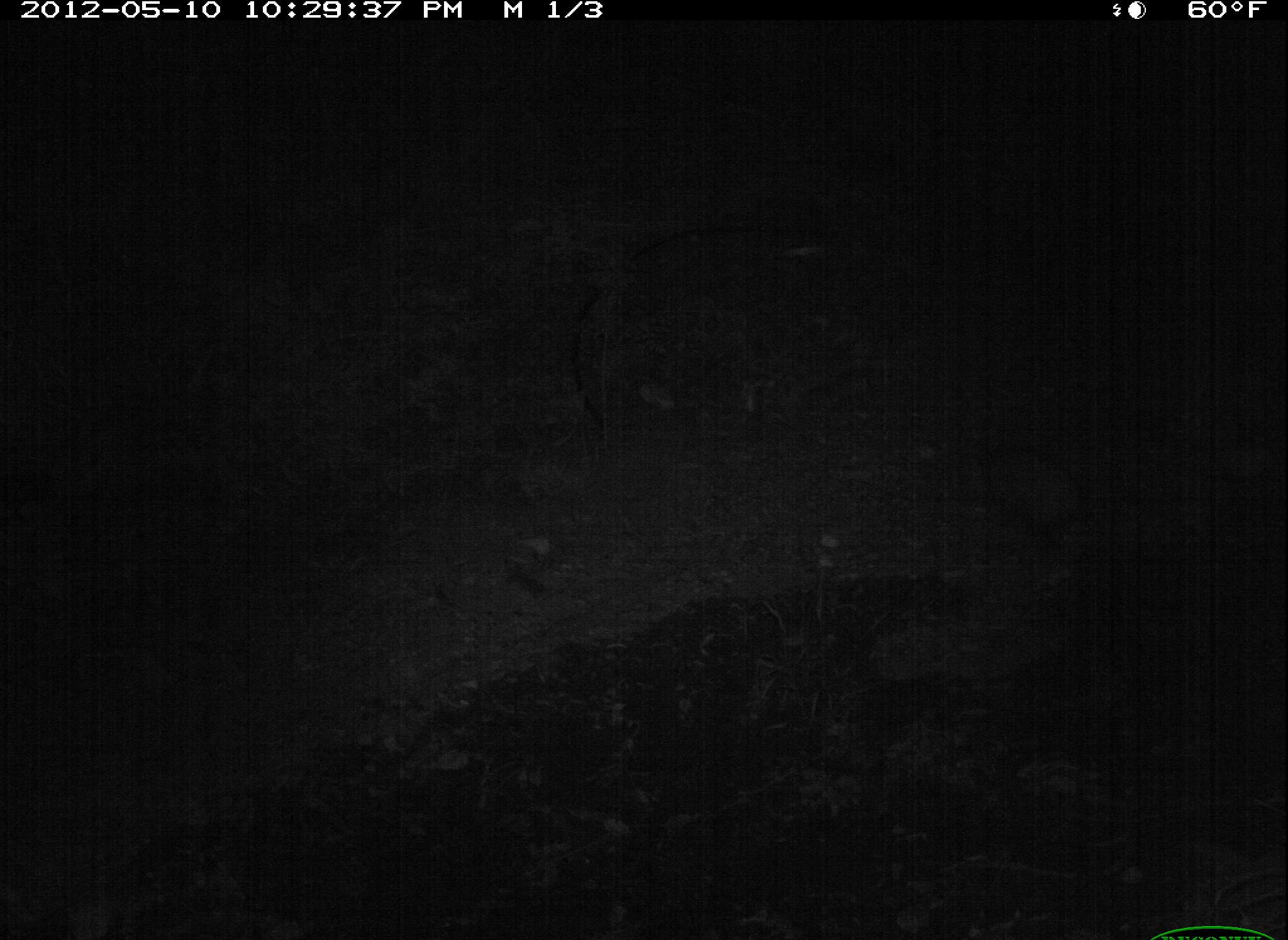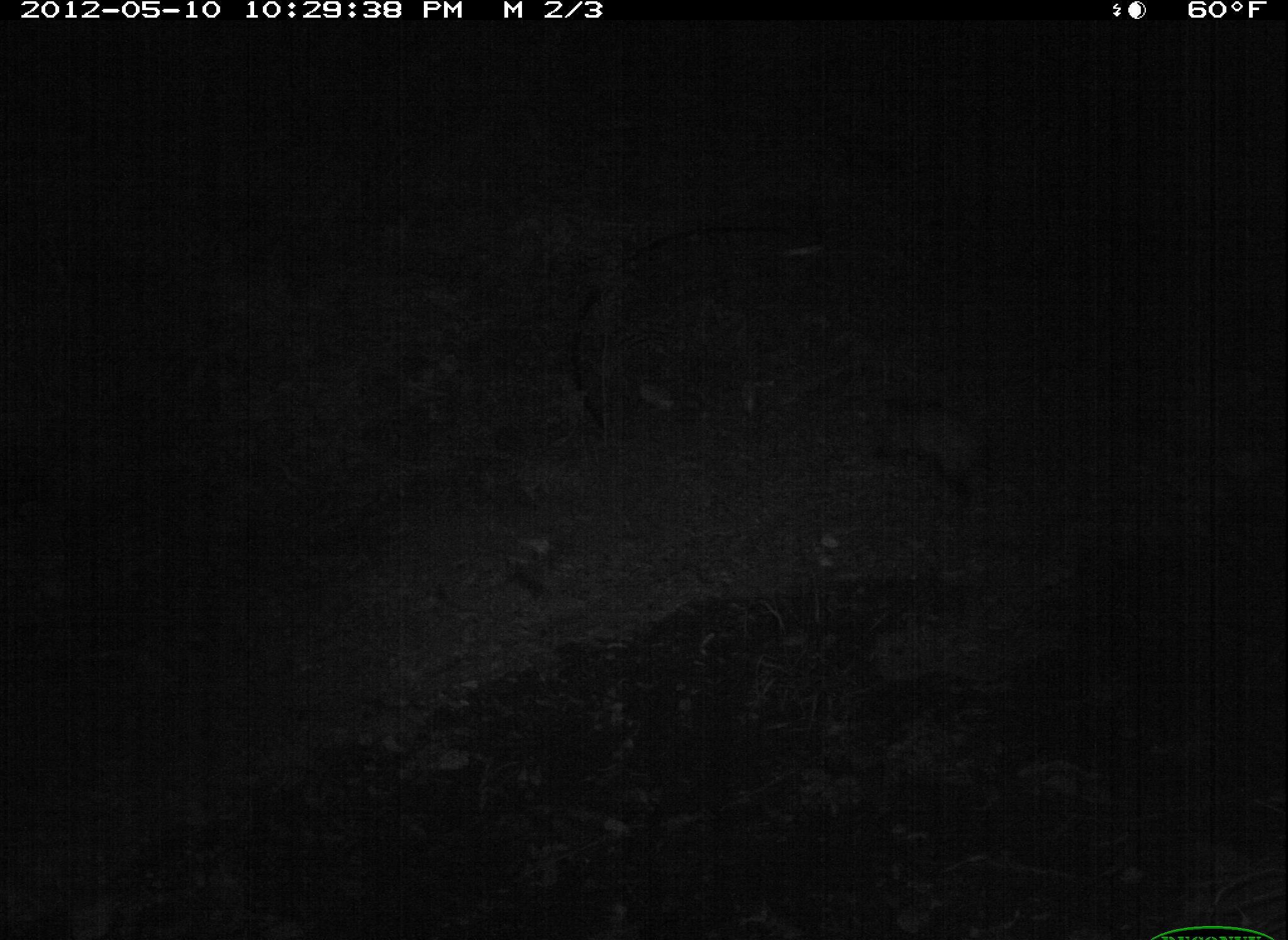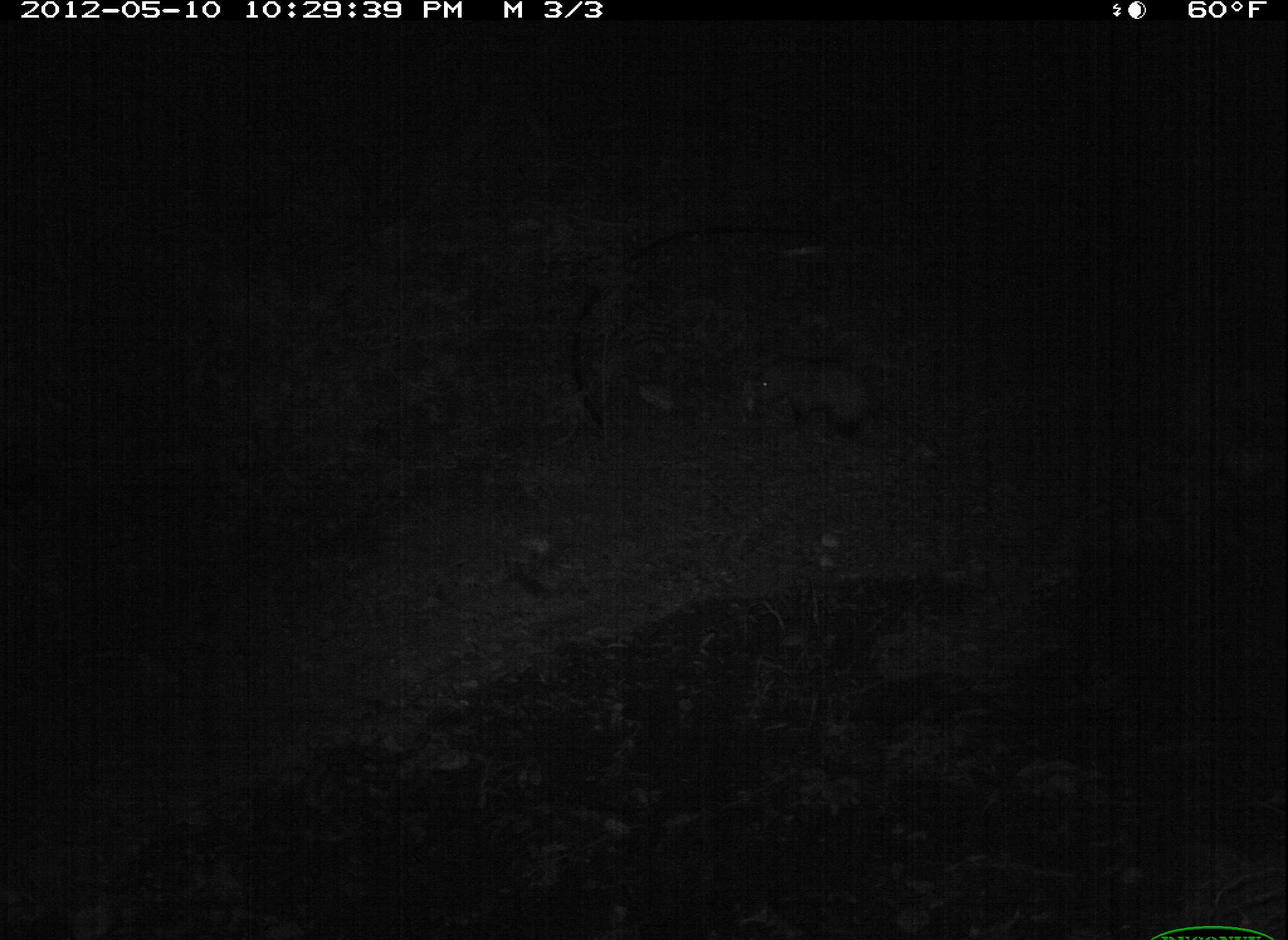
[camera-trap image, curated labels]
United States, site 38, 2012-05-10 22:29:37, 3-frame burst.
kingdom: Animalia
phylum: Chordata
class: Mammalia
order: Didelphimorphia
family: Didelphidae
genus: Didelphis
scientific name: Didelphis virginiana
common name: virginia opossum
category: opossum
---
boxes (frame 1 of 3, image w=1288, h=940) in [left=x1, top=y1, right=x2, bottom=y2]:
opossum: [left=958, top=420, right=1116, bottom=572]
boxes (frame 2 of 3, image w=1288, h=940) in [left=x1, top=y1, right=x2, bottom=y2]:
opossum: [left=858, top=380, right=993, bottom=506]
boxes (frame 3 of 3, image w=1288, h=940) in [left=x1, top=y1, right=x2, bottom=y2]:
opossum: [left=731, top=337, right=931, bottom=482]